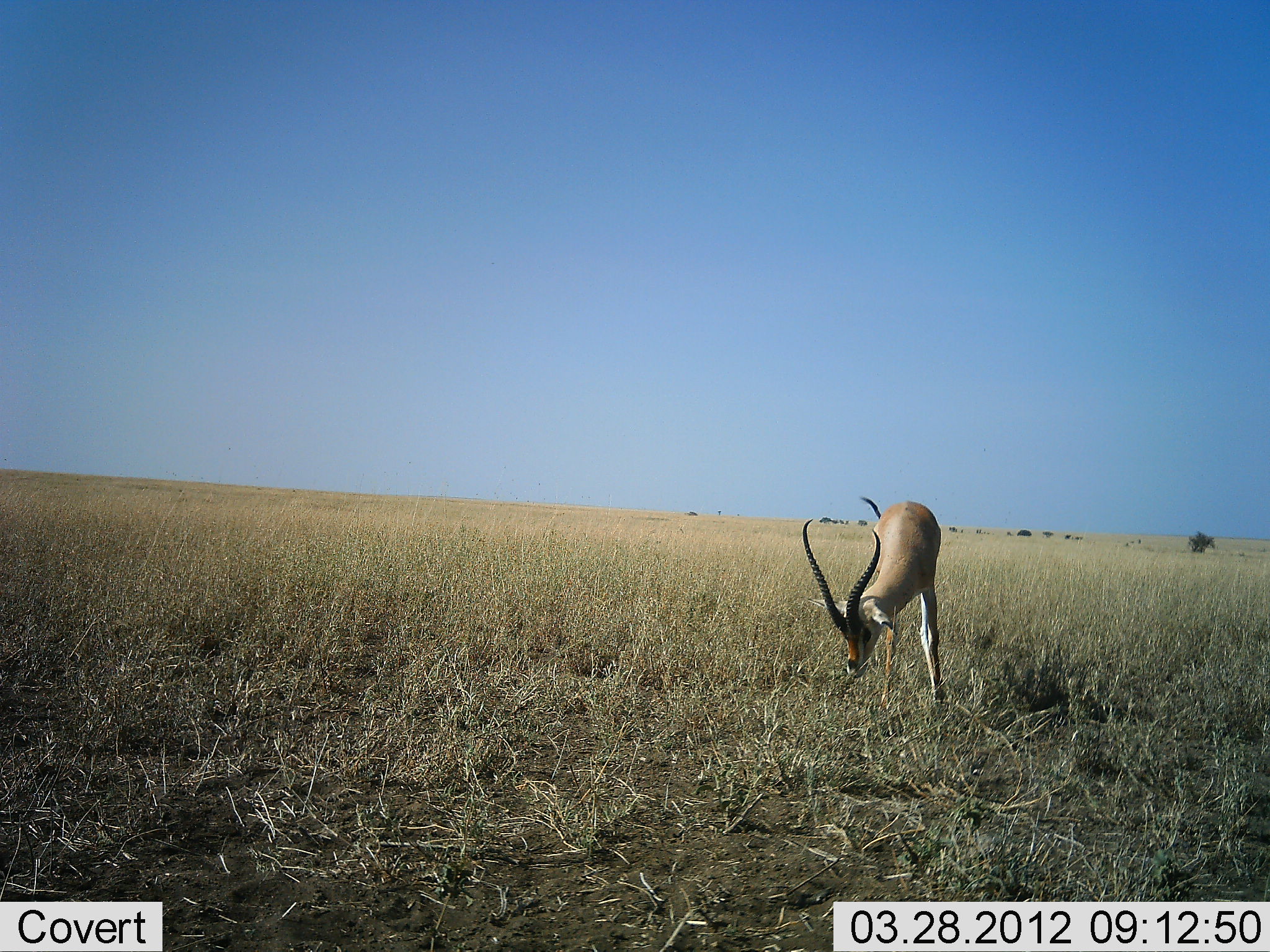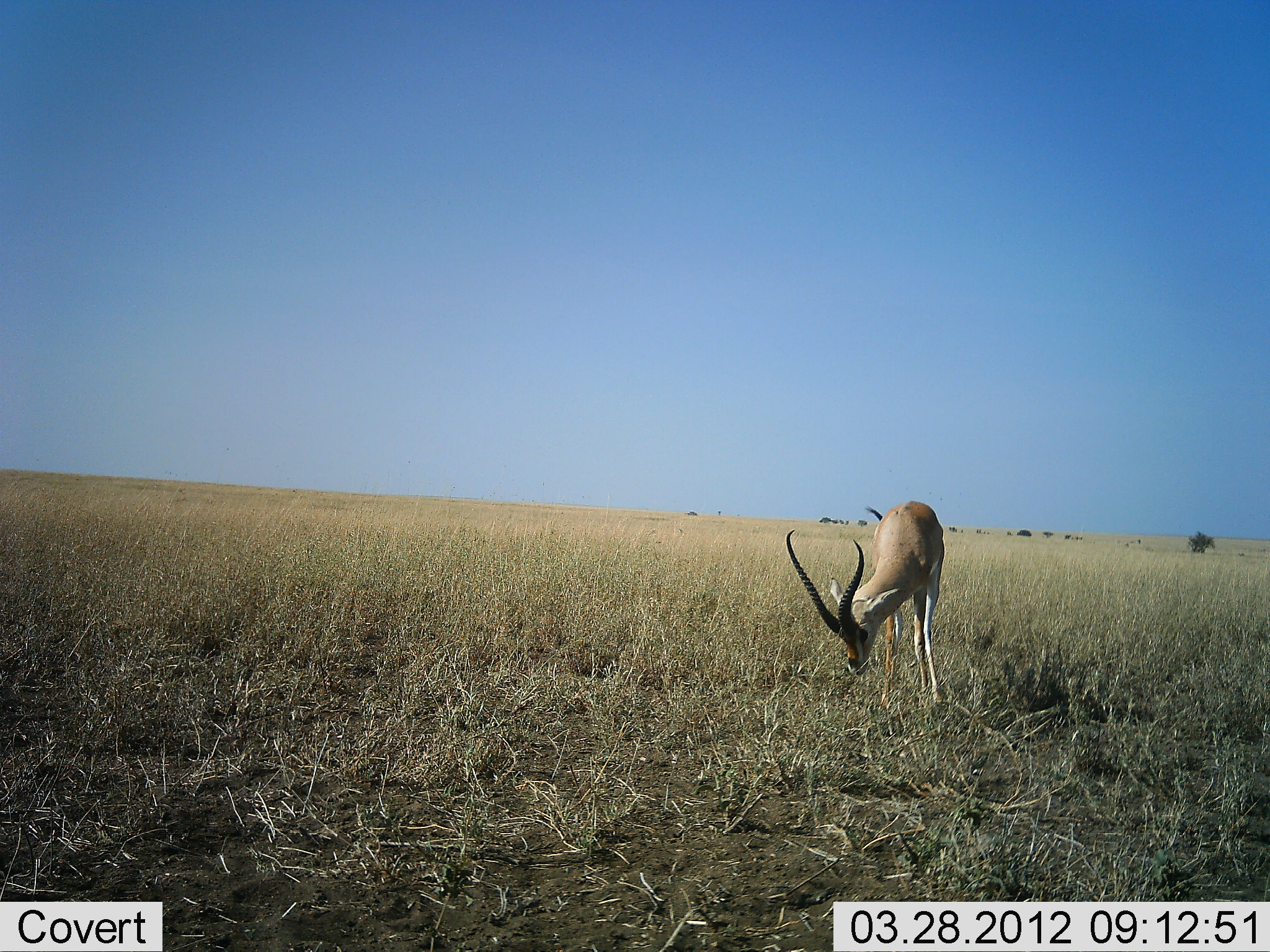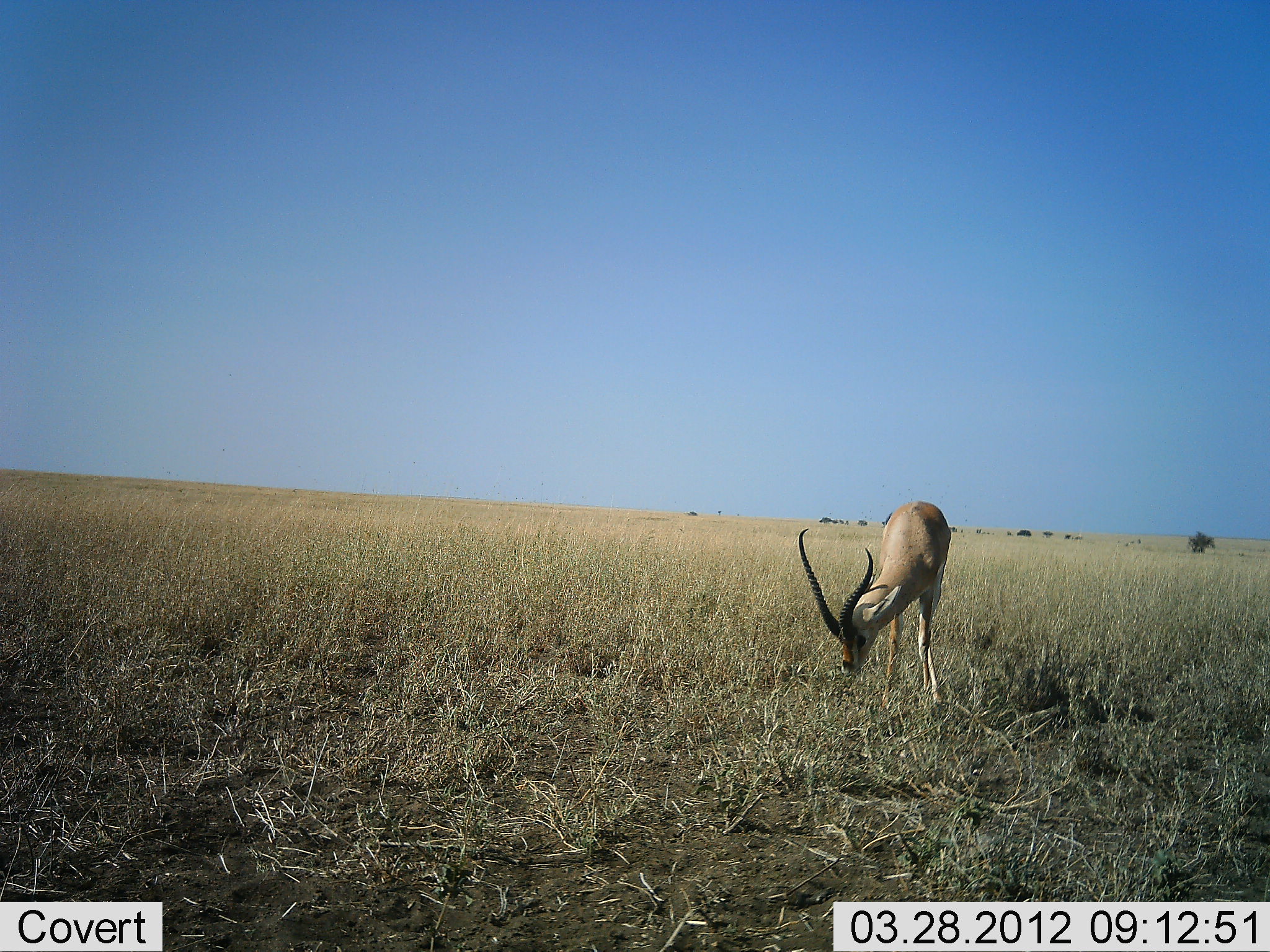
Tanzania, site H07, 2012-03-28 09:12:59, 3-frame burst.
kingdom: Animalia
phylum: Chordata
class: Mammalia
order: Artiodactyla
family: Bovidae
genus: Eudorcas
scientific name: Eudorcas thomsonii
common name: thomson's gazelle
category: gazellethomsons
Gazellethomsons (thomson's gazelle) (Eudorcas thomsonii), count 1. Behavior (volunteer vote fractions): standing 50%, resting 0%, moving 0%, interacting 0%. Young present (vote fraction): 0%. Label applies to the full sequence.